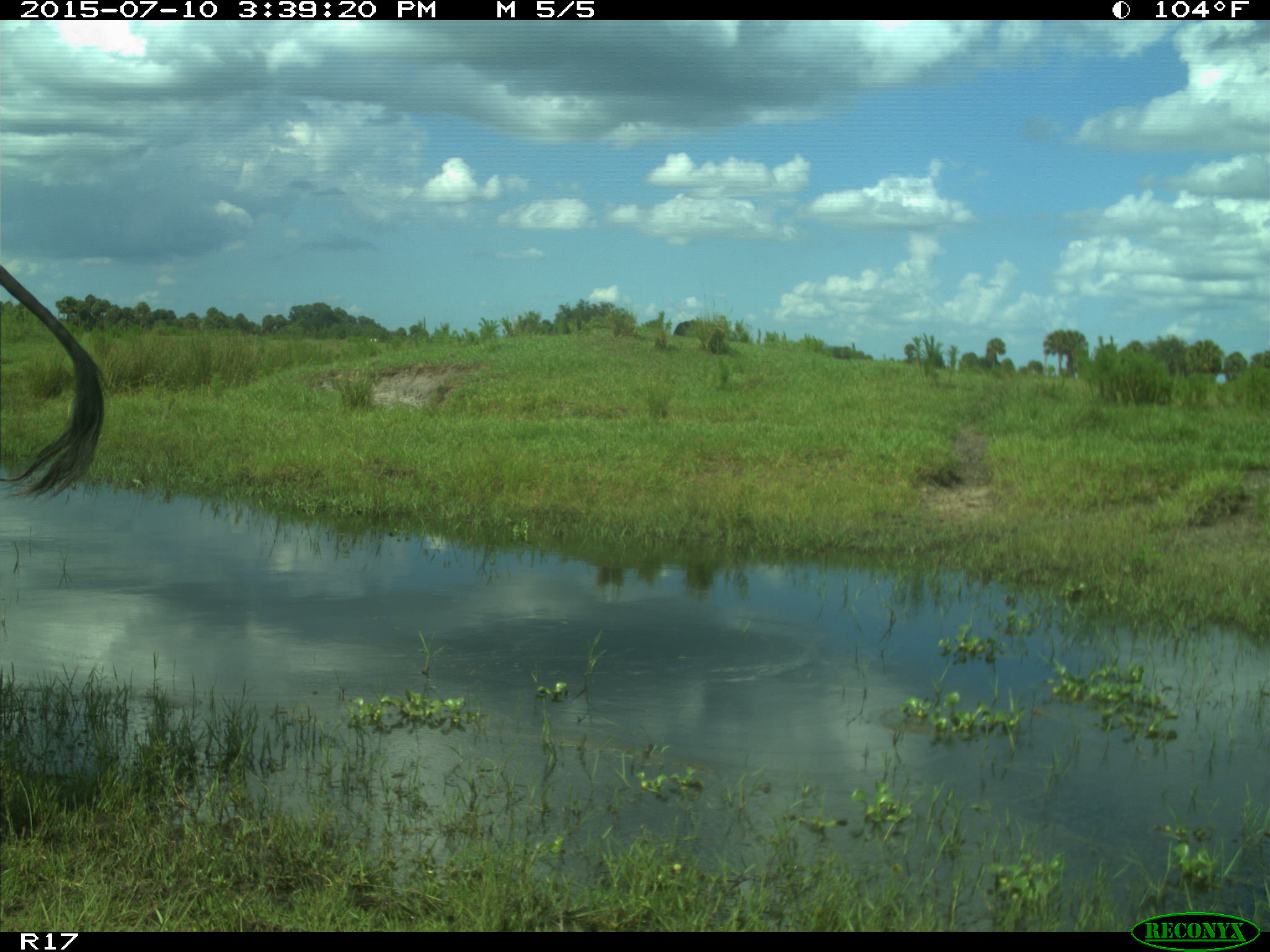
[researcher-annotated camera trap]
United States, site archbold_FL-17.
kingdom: Animalia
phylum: Chordata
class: Mammalia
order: Artiodactyla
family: Bovidae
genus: Bos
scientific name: Bos taurus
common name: domestic cow